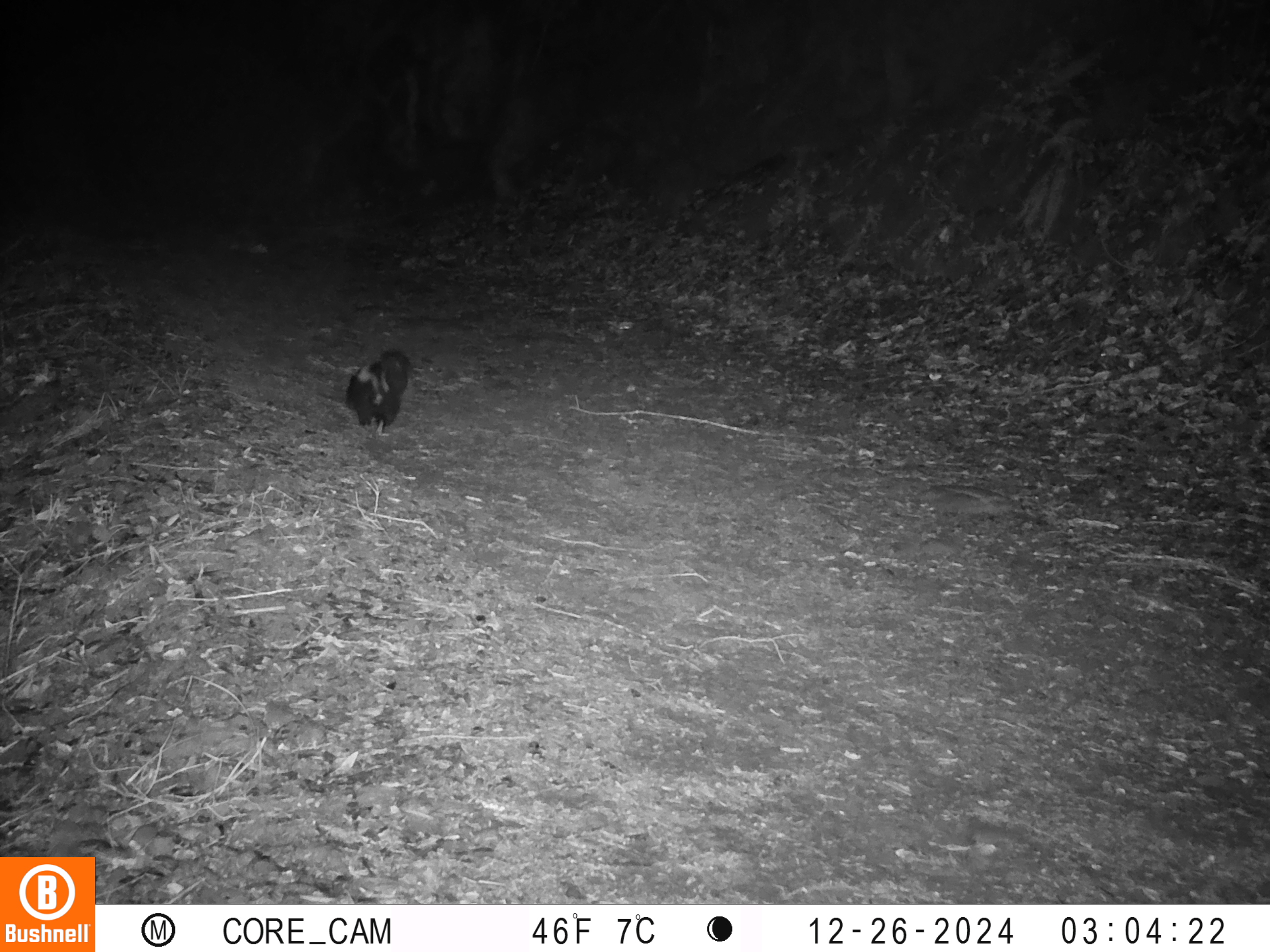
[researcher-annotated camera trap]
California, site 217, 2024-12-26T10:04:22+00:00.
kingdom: Animalia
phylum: Chordata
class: Mammalia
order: Carnivora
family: Mephitidae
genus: Mephitis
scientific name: Mephitis mephitis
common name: striped skunk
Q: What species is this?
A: Striped skunk (Mephitis mephitis).